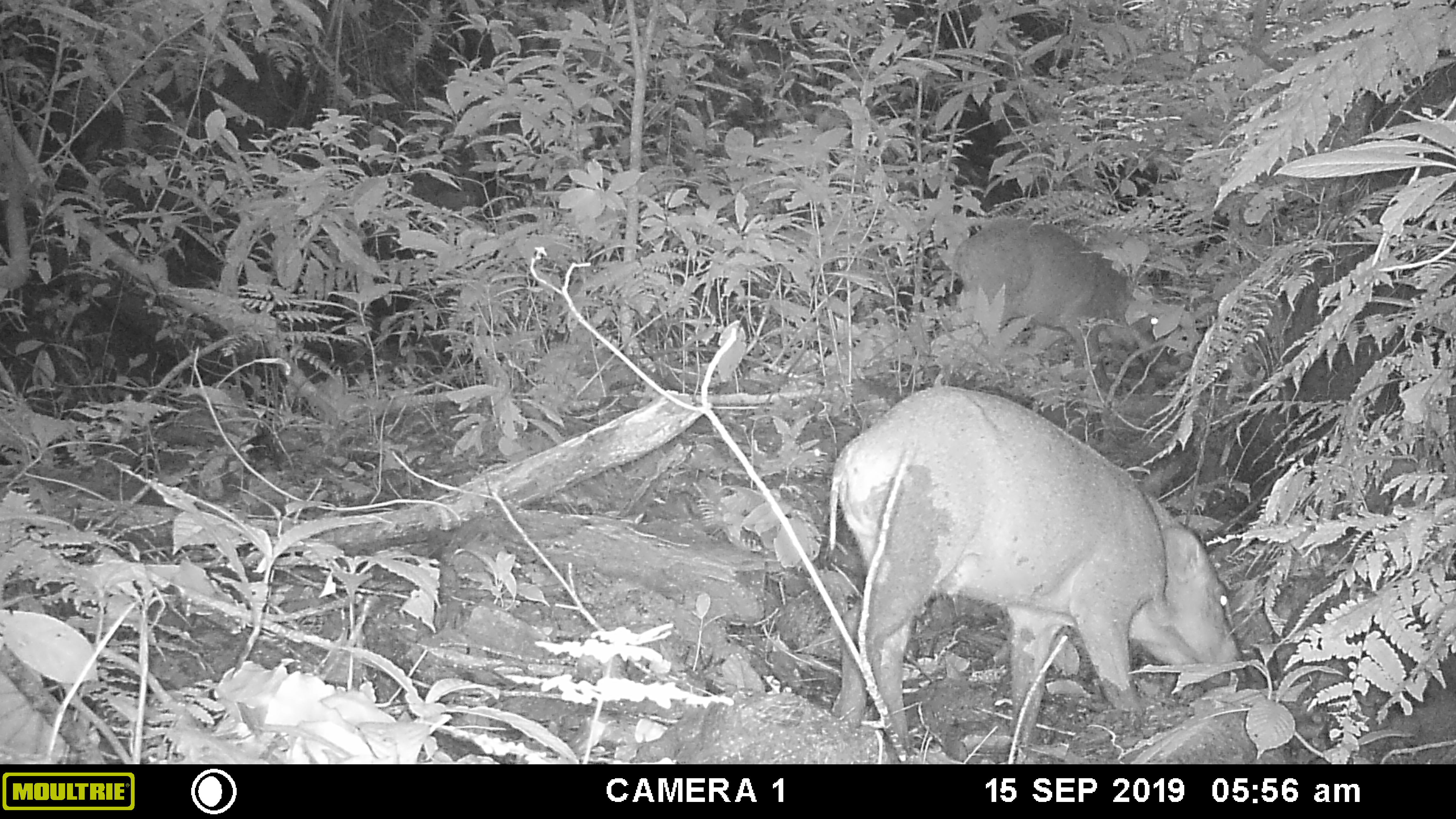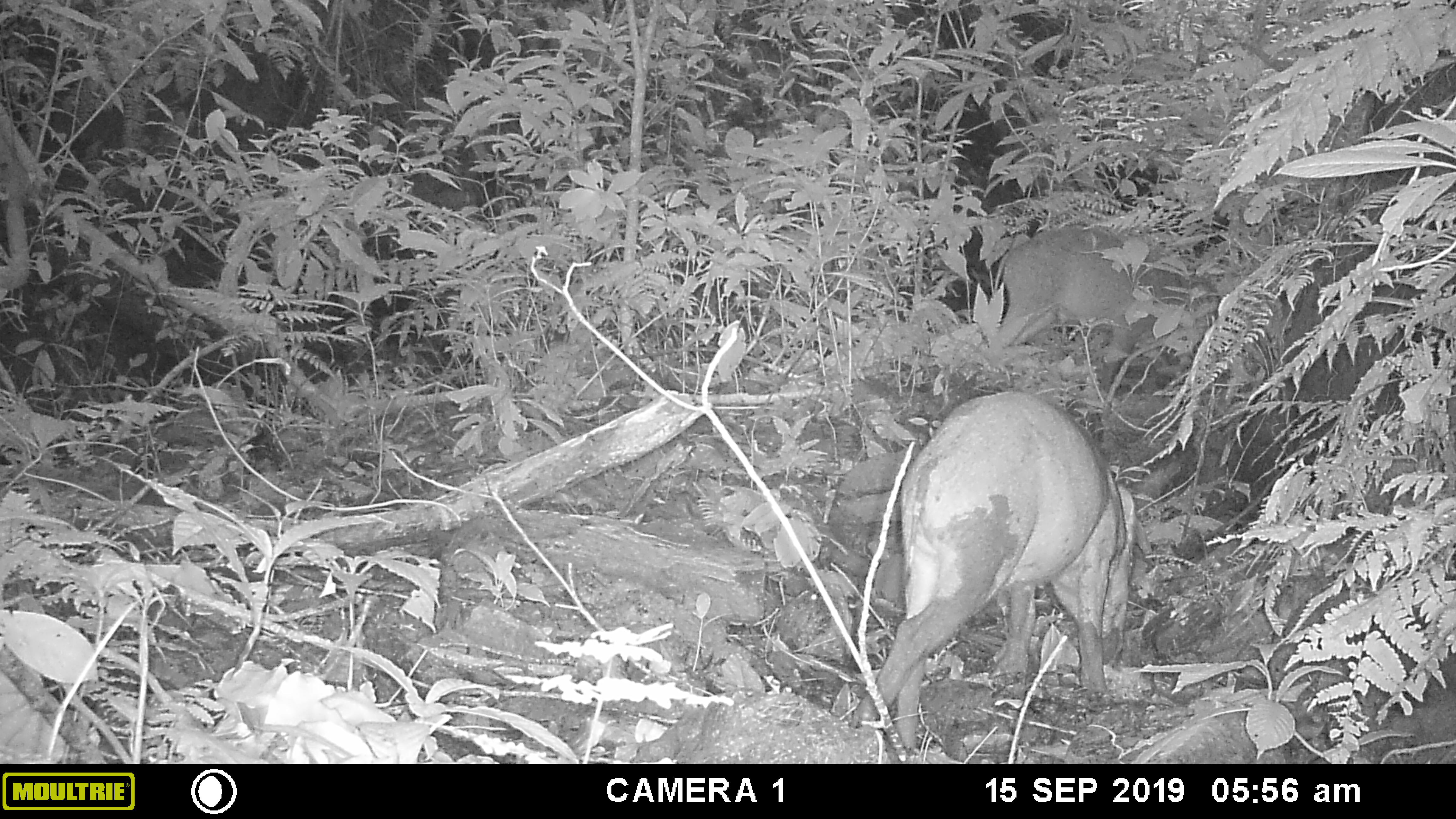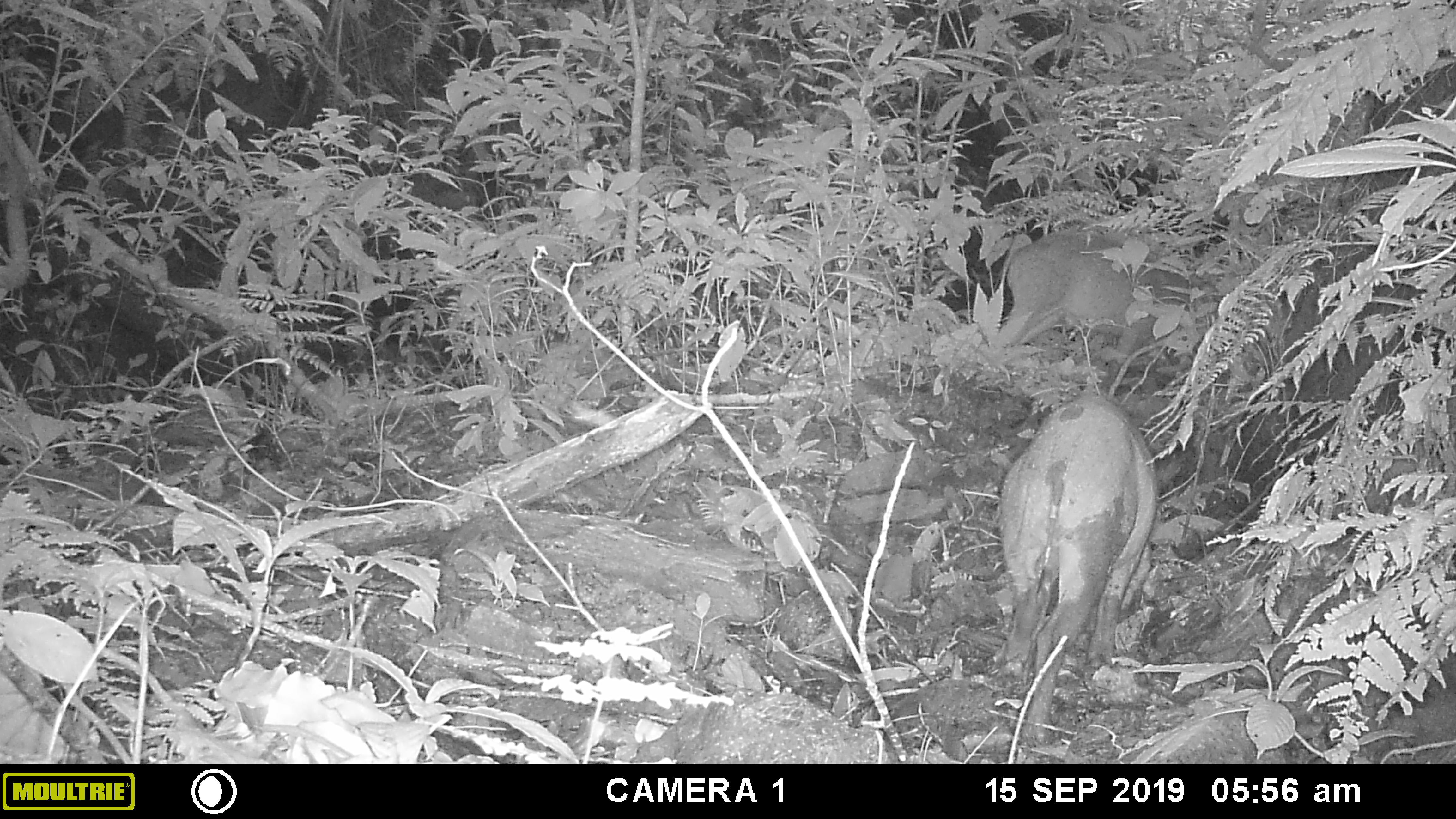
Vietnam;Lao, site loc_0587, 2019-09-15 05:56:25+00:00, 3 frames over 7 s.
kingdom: Animalia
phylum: Chordata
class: Mammalia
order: Artiodactyla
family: Suidae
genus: Sus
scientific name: Sus scrofa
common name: eurasian wild pig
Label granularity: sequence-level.